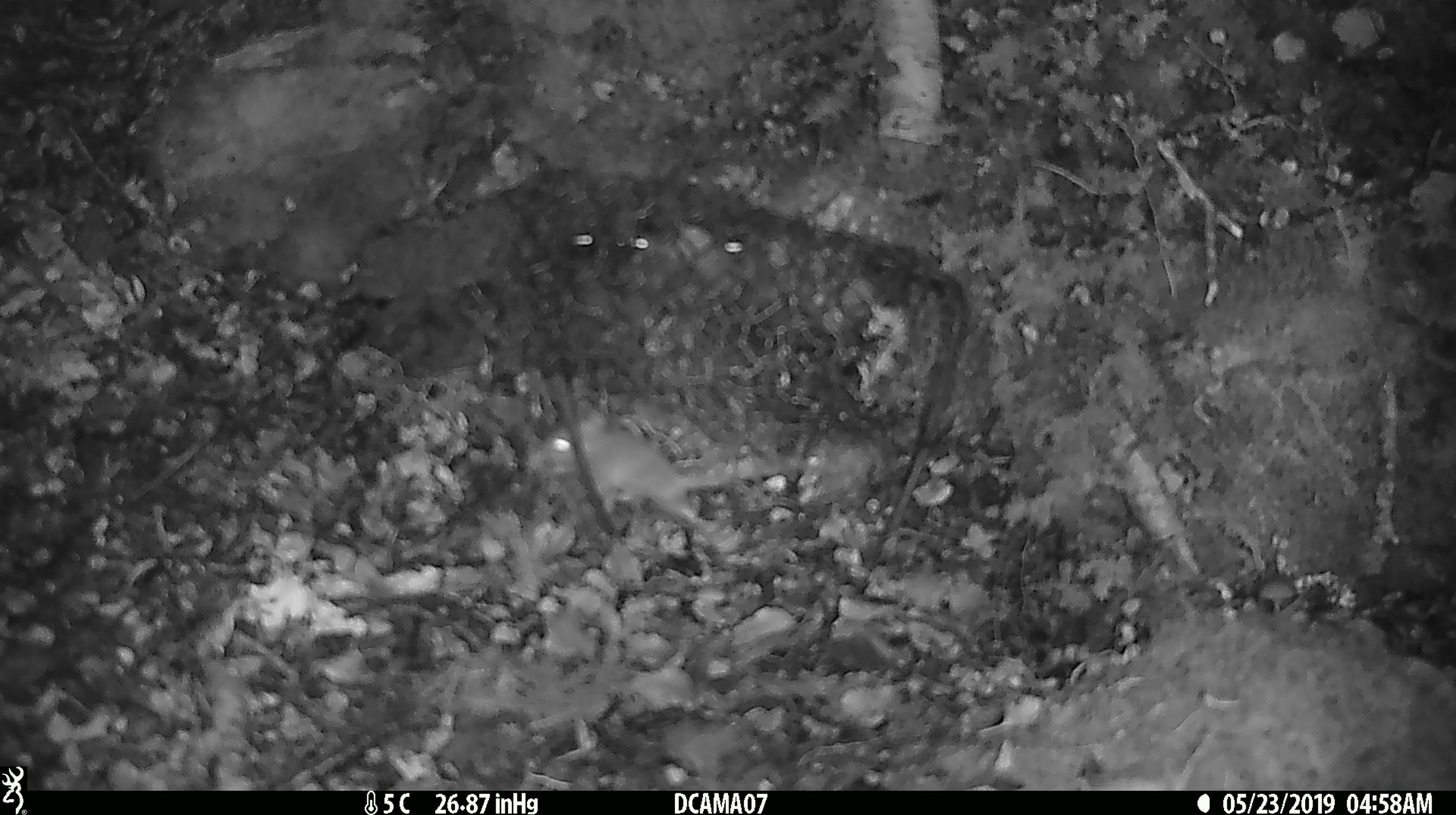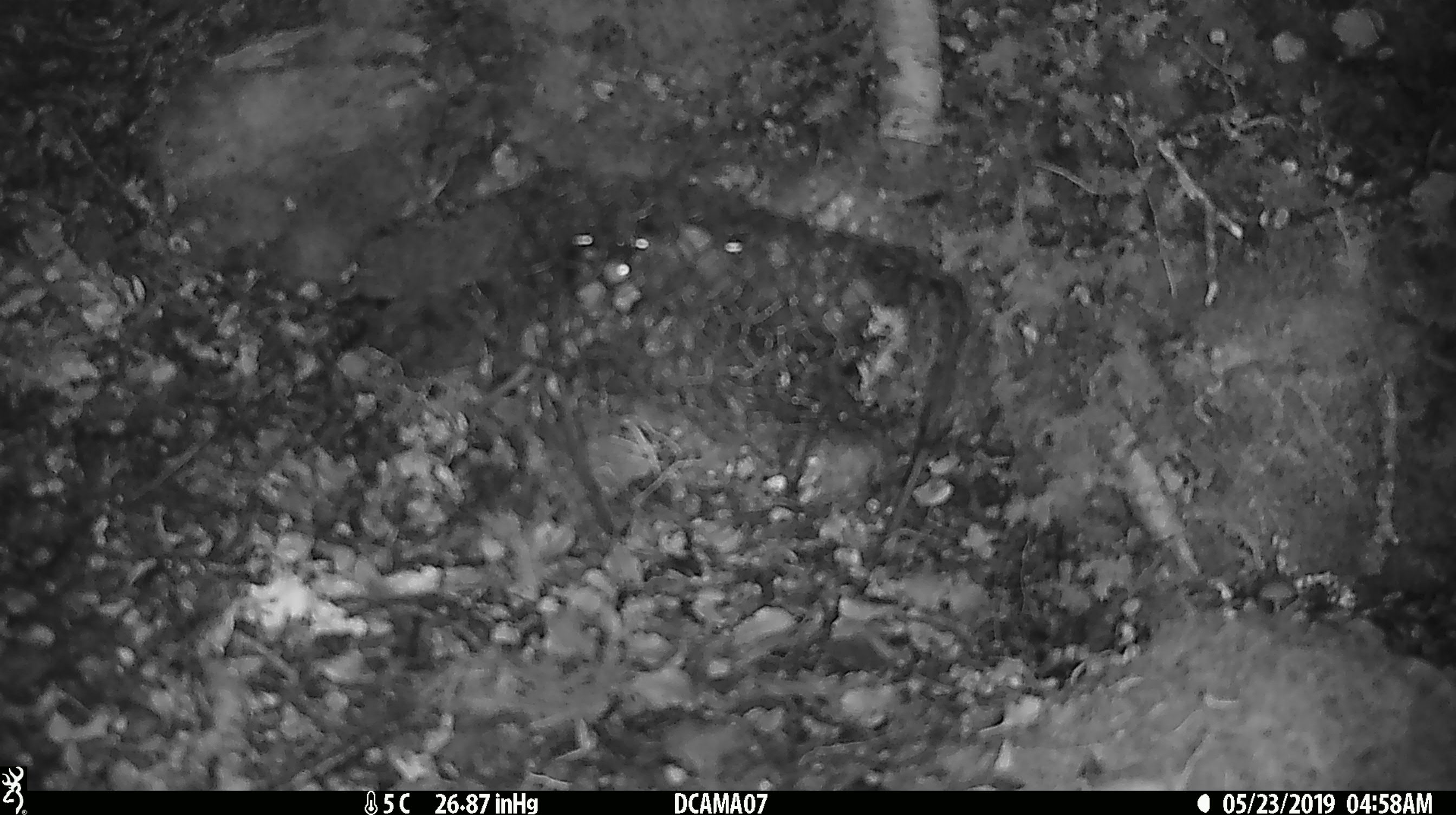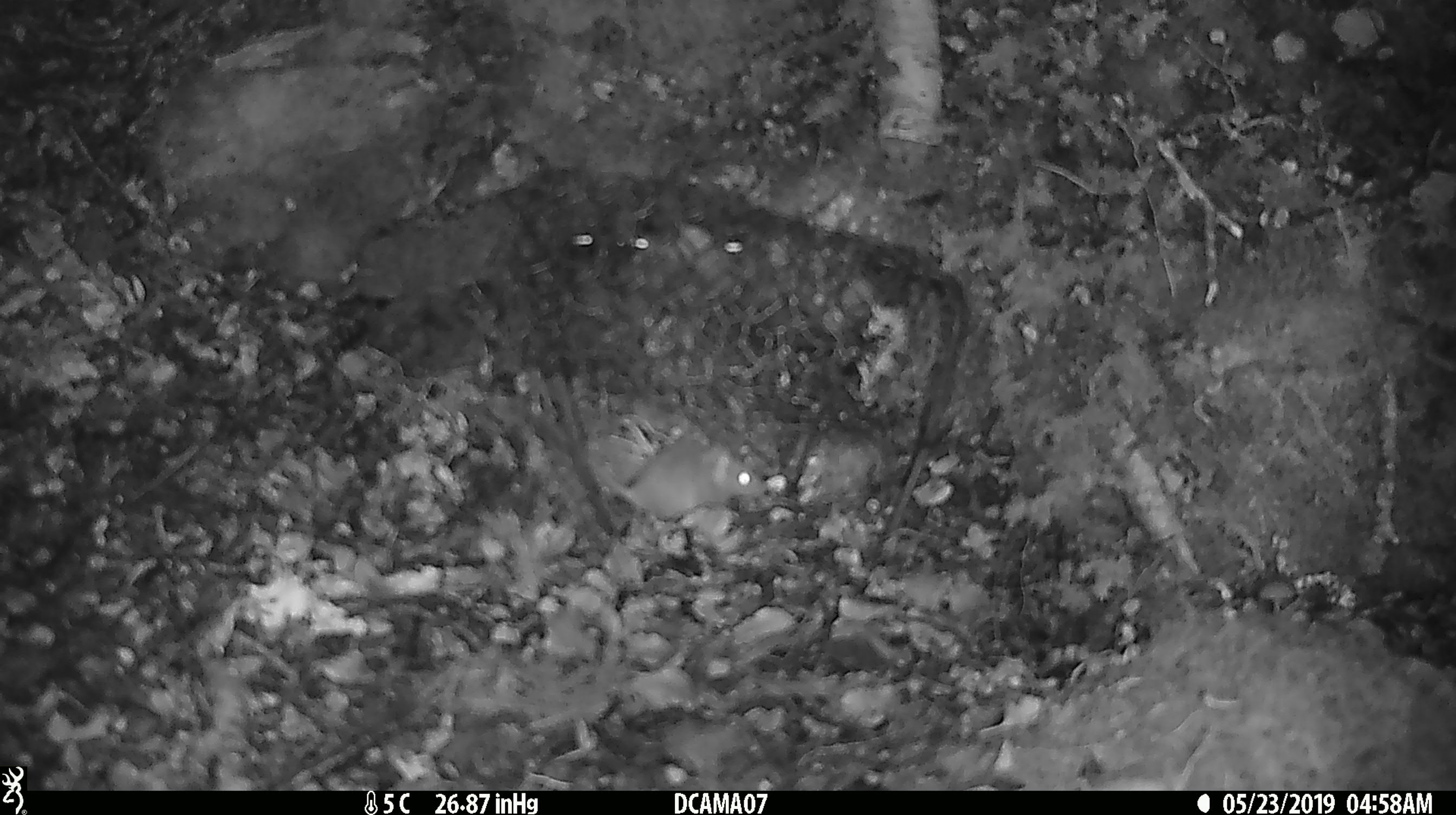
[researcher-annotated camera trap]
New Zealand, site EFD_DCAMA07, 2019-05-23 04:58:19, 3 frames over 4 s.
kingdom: Animalia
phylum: Chordata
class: Mammalia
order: Rodentia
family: Muridae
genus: Mus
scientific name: Mus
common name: mouse